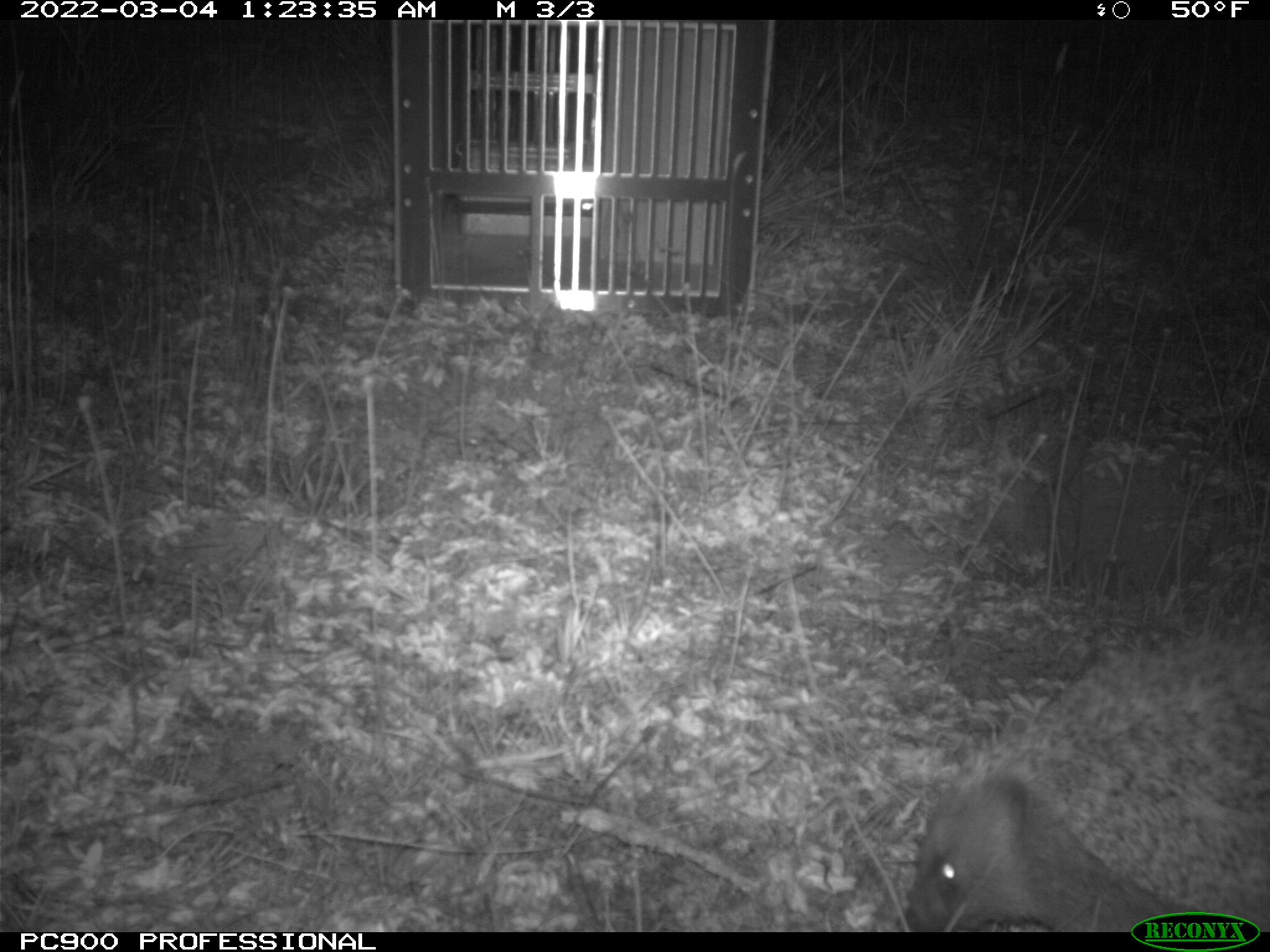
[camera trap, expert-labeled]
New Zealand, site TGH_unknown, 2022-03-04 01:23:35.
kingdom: Animalia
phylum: Chordata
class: Mammalia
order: Eulipotyphla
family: Erinaceidae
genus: Erinaceus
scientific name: Erinaceus europaeus europaeus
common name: european hedgehog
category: hedgehog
Hedgehog (european hedgehog) (Erinaceus europaeus europaeus).